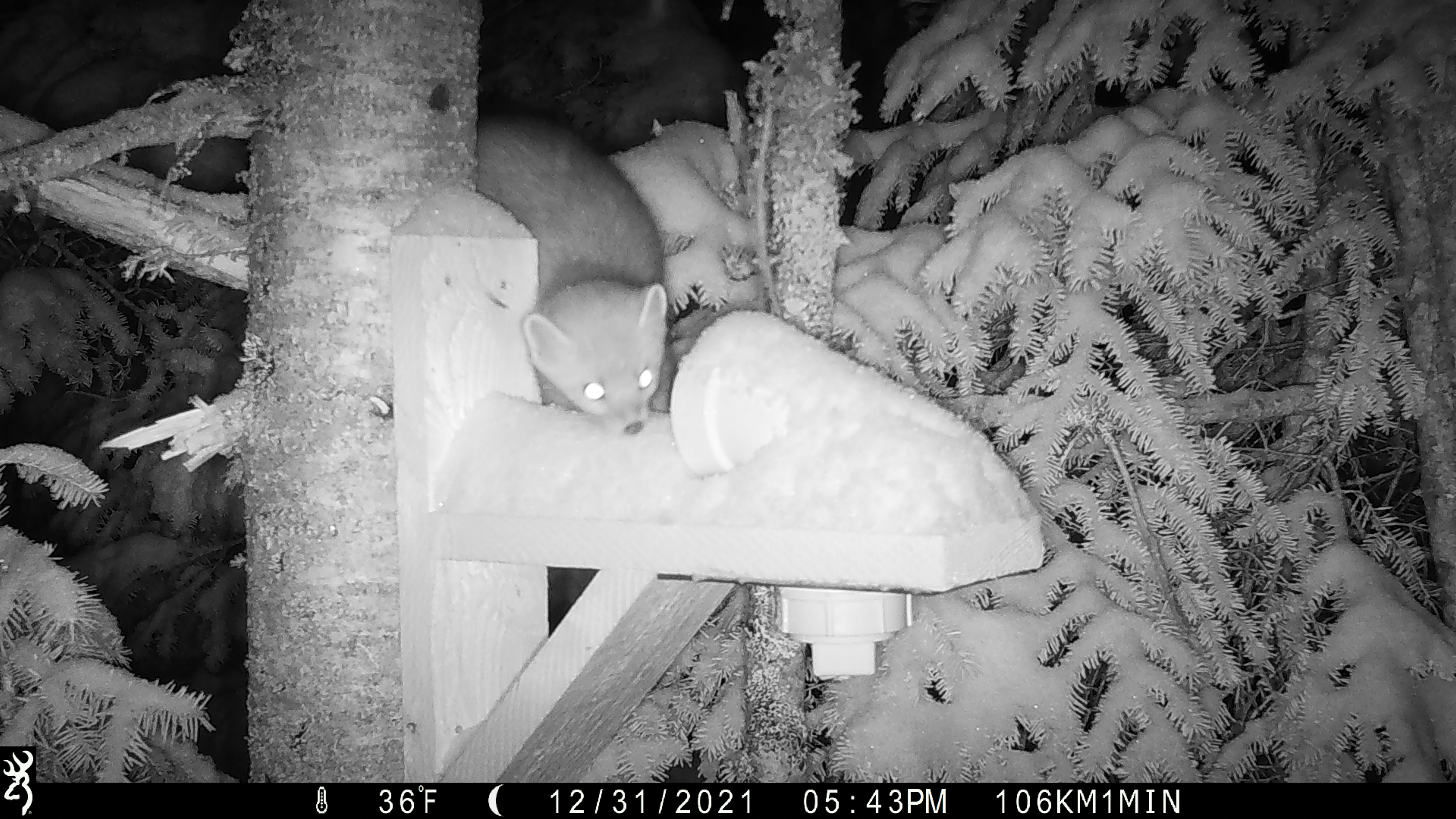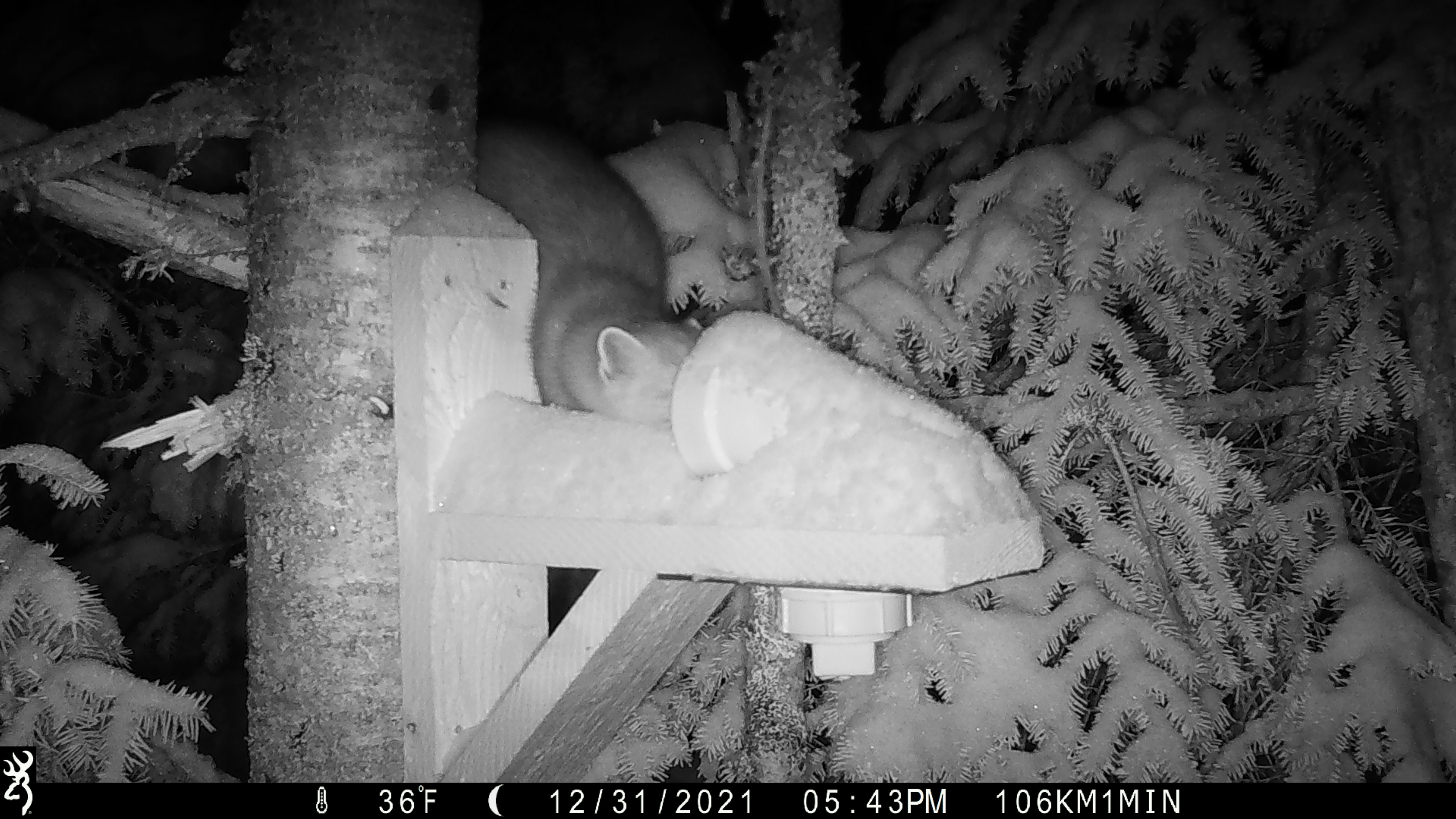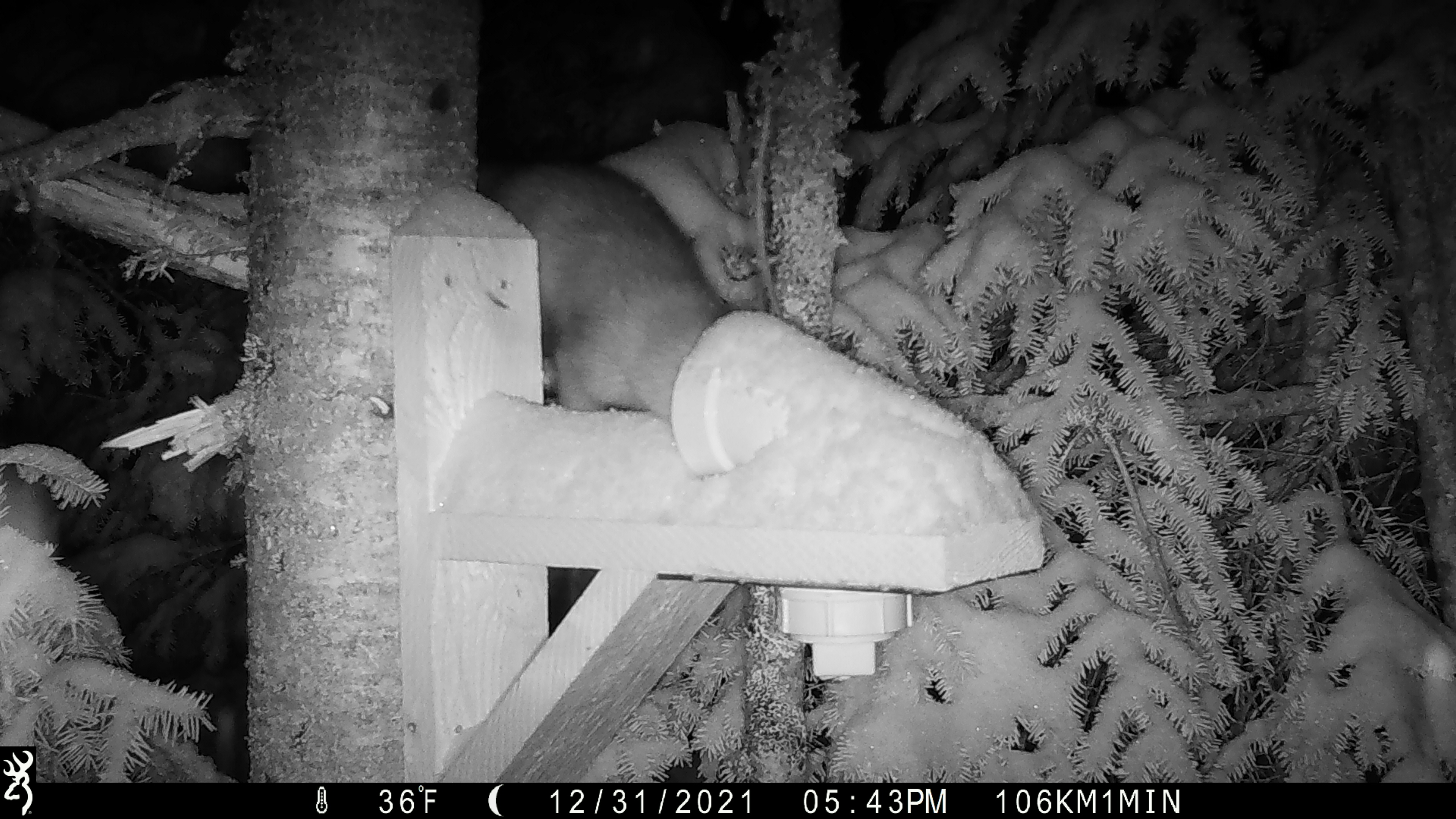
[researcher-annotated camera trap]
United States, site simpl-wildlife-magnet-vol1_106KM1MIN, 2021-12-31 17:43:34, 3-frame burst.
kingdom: Animalia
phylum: Chordata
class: Mammalia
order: Carnivora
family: Mustelidae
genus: Martes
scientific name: Martes americana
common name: american marten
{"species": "american marten (Martes americana)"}